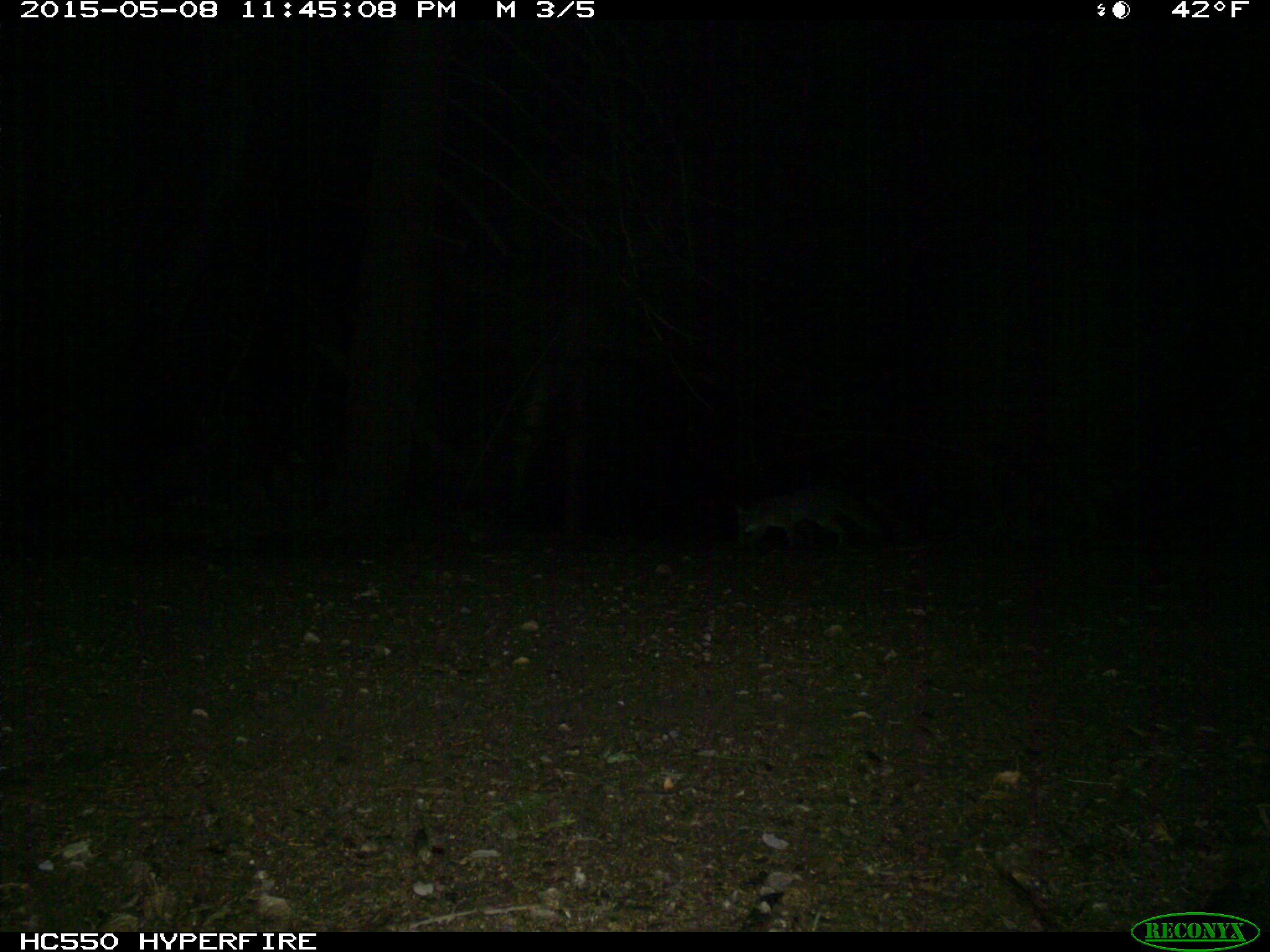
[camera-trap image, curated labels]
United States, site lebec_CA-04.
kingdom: Animalia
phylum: Chordata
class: Mammalia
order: Carnivora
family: Canidae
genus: Urocyon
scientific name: Urocyon cinereoargenteus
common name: gray fox